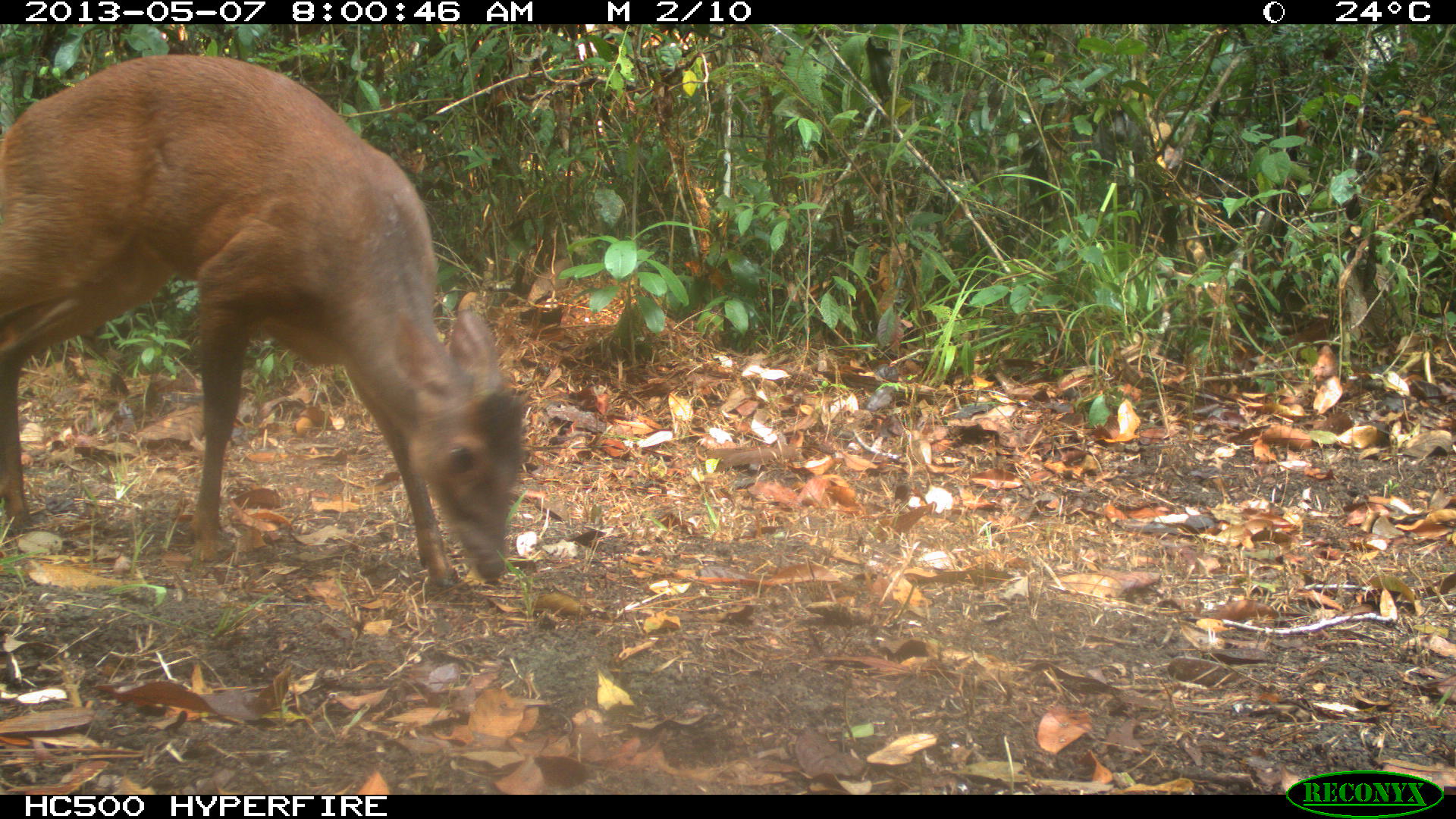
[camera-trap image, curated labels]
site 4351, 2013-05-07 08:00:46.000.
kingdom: Animalia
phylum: Chordata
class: Mammalia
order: Artiodactyla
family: Cervidae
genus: Mazama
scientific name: Mazama temama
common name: central american red brocket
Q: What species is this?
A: Mazama temama (central american red brocket).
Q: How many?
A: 1.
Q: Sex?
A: Male.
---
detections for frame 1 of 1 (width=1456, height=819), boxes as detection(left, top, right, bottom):
mazama temama: detection(0, 53, 529, 587)